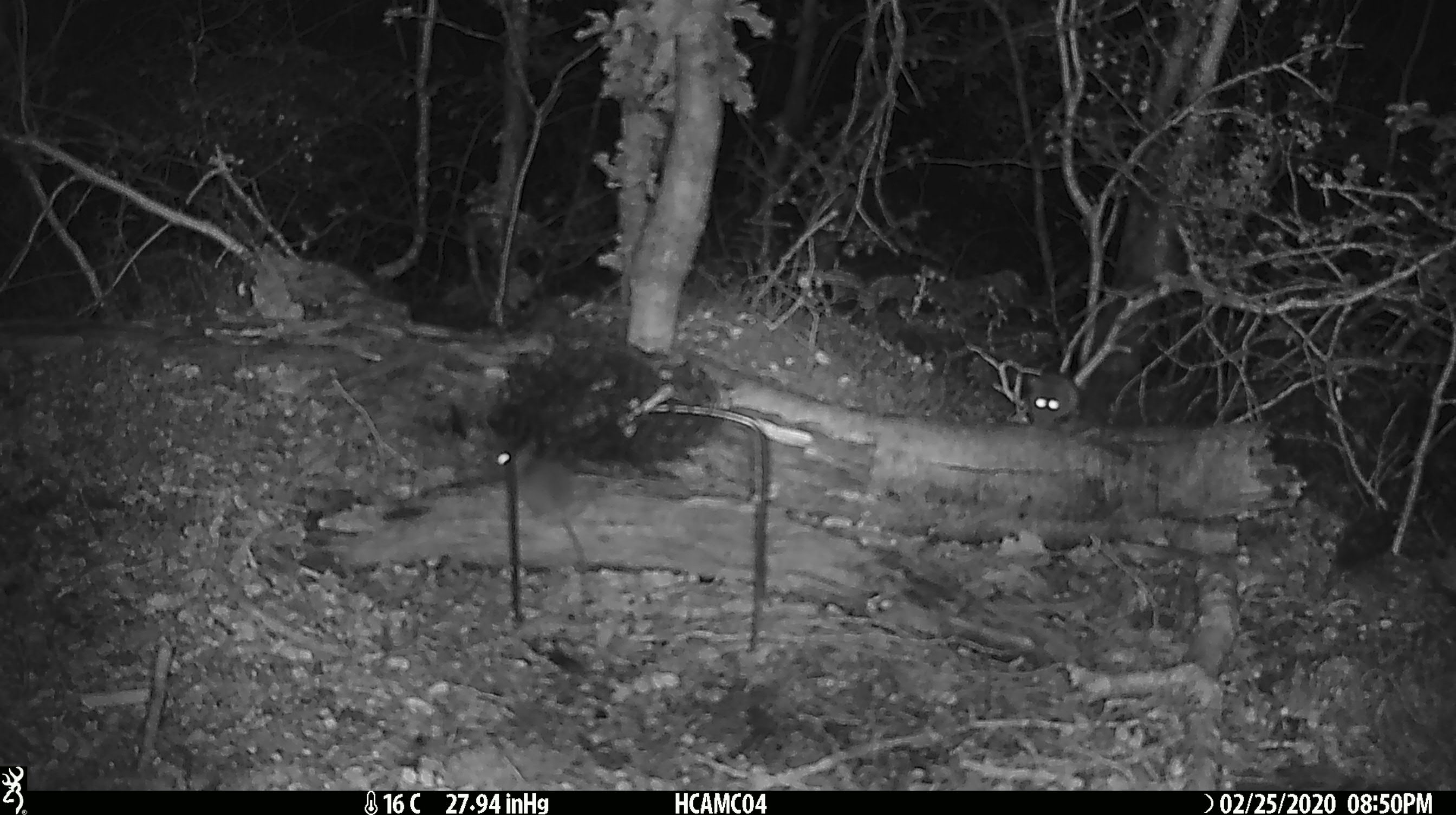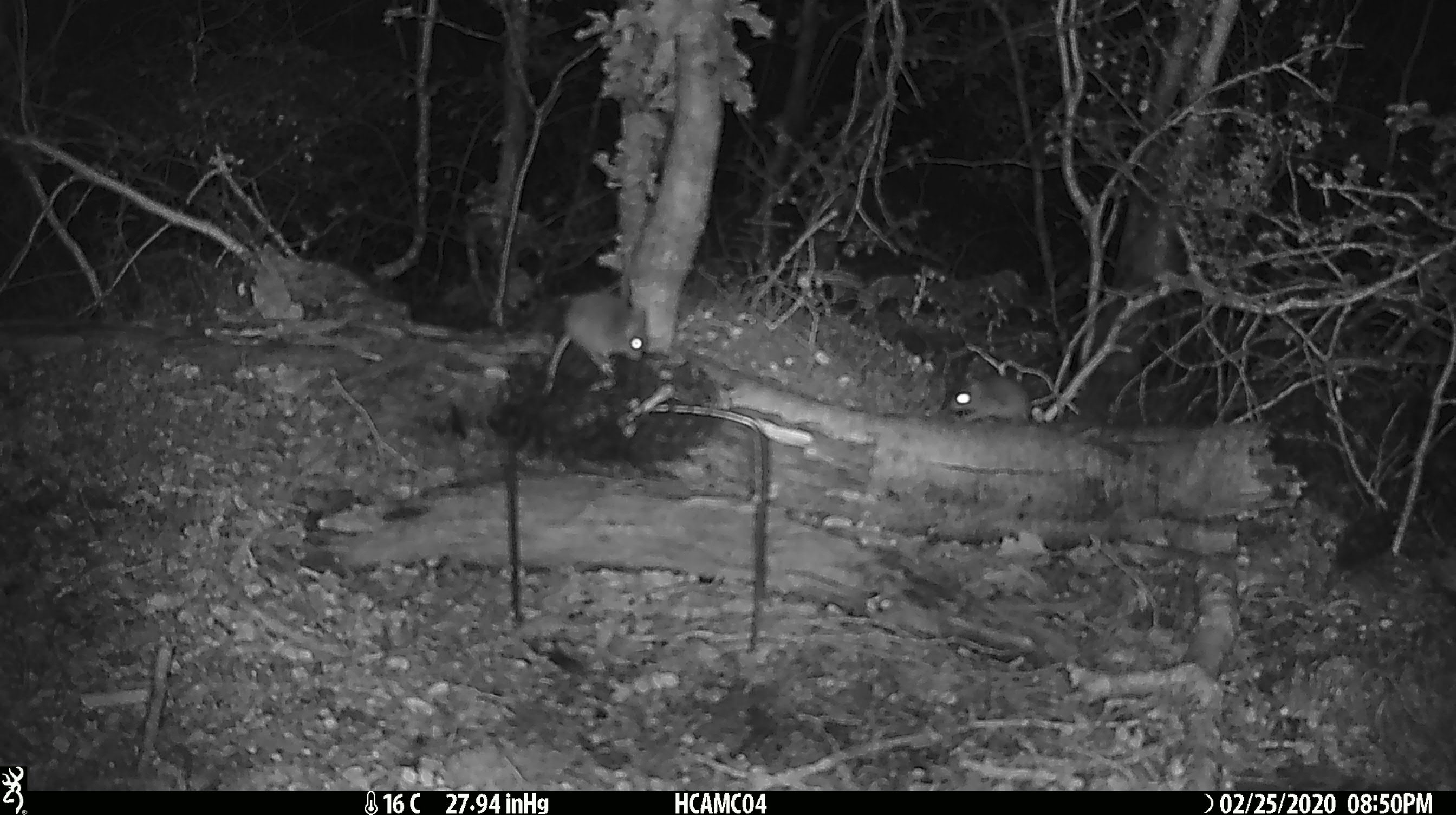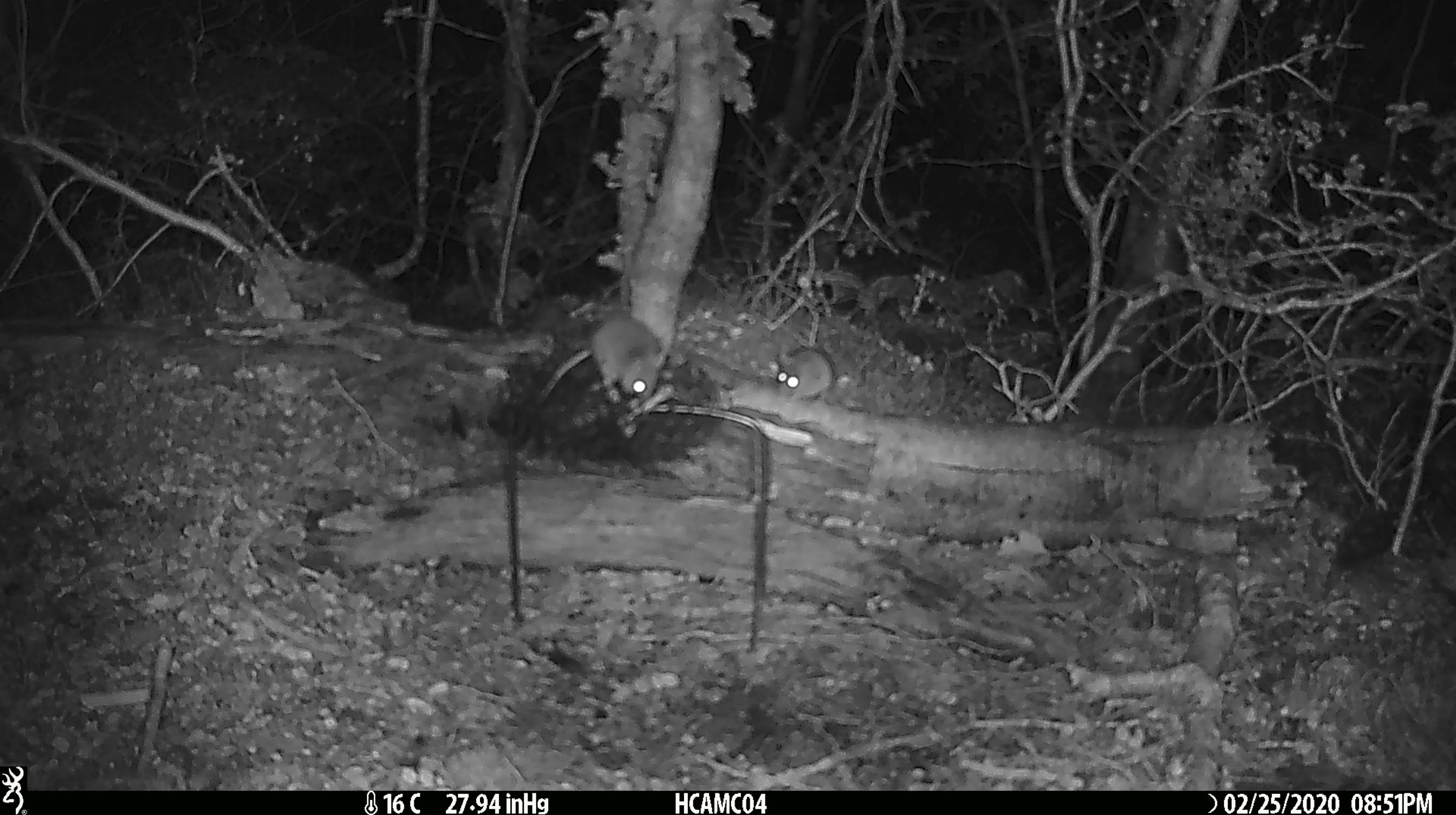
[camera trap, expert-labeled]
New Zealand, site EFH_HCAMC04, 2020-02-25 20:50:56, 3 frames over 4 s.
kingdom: Animalia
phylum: Chordata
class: Mammalia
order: Rodentia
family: Muridae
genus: Mus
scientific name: Mus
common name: mouse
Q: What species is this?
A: Mouse (Mus).